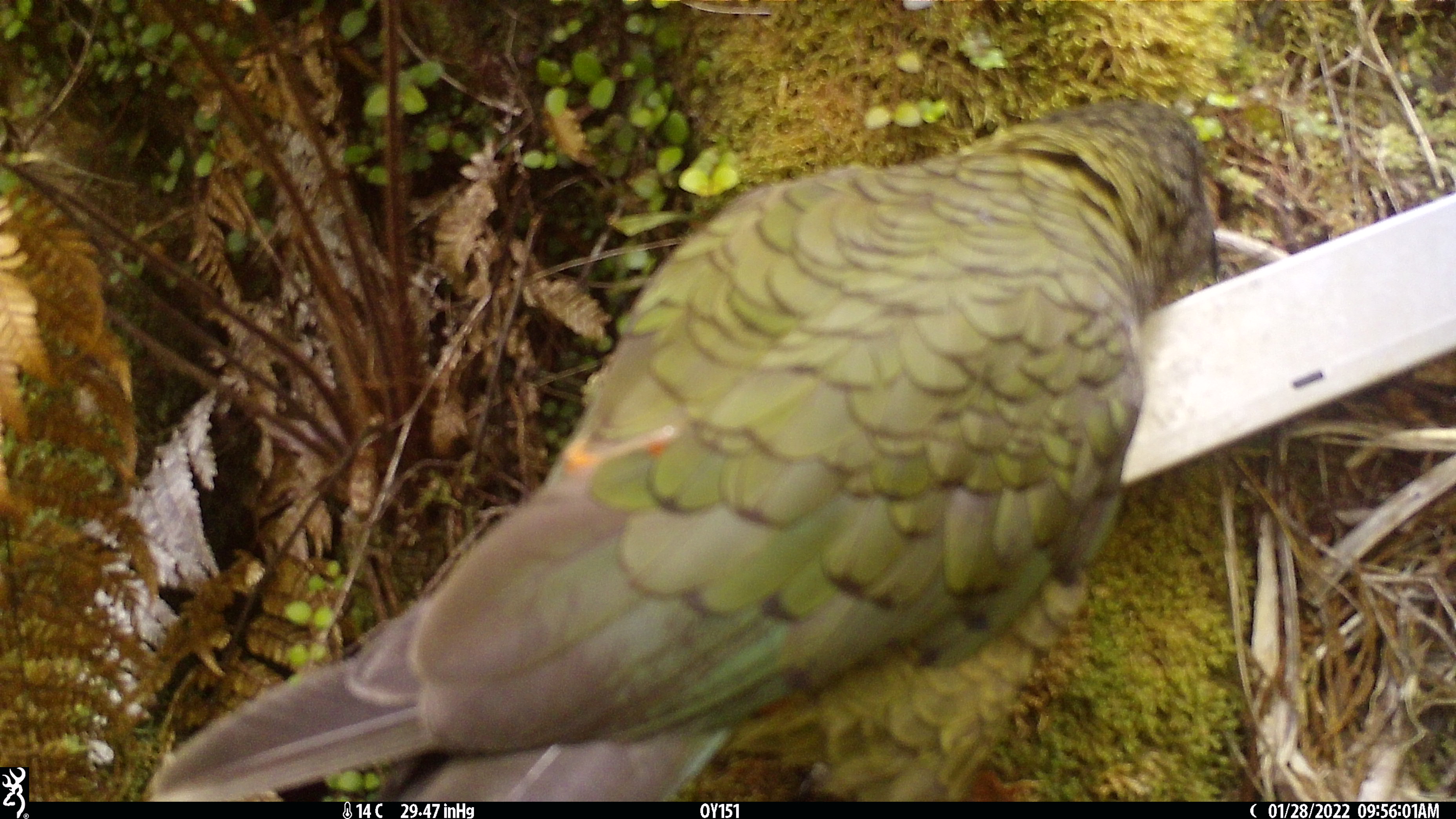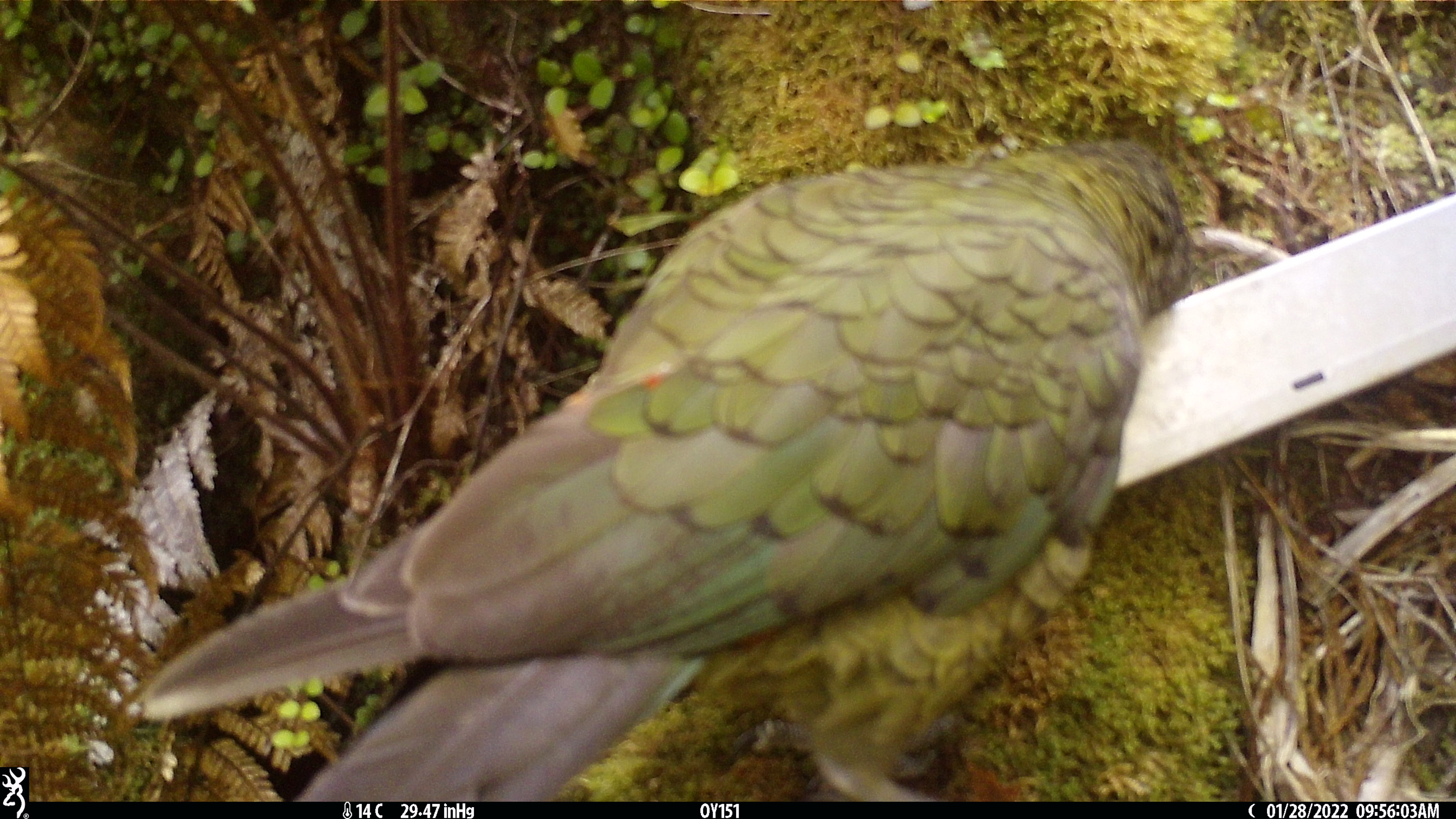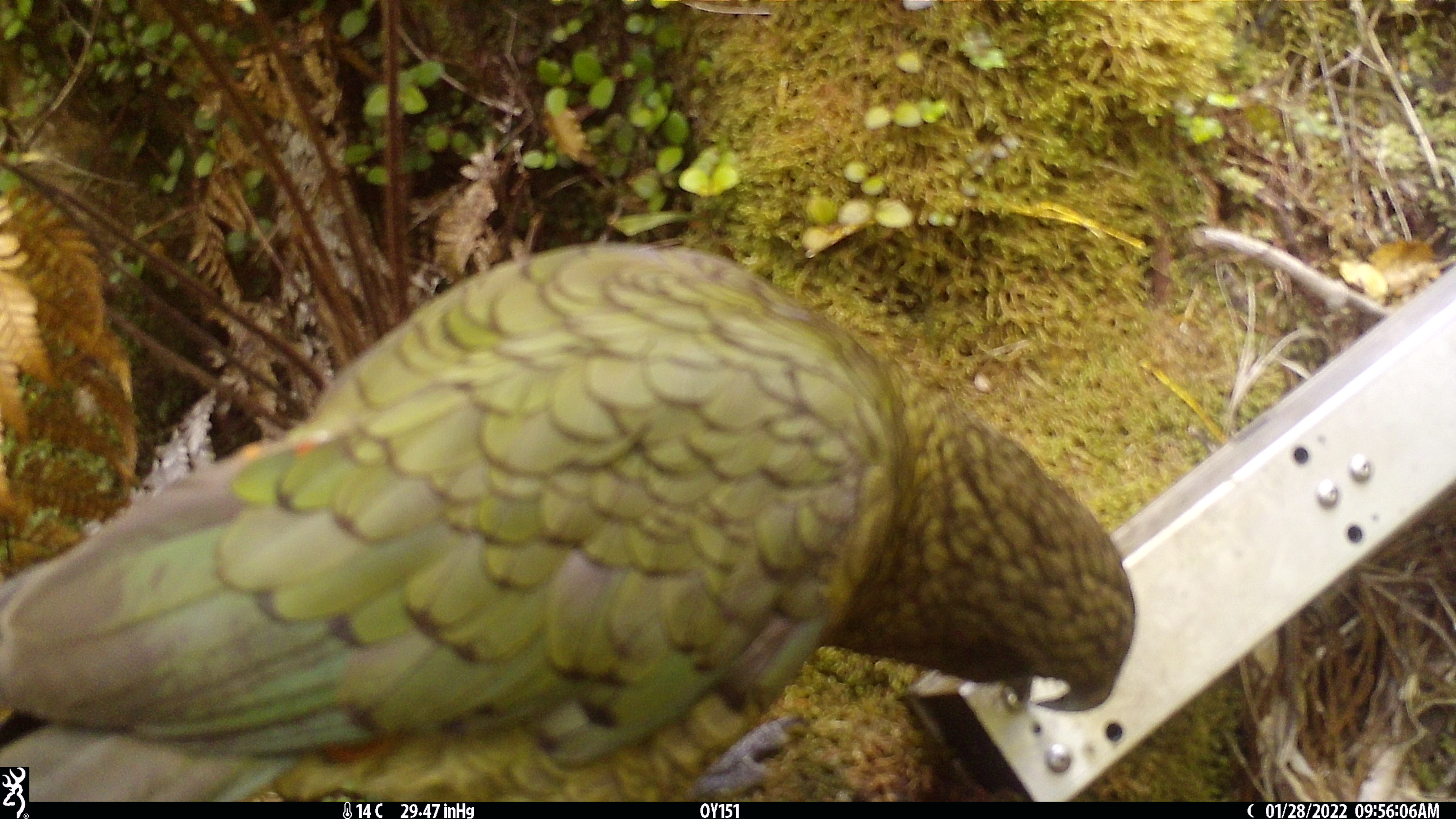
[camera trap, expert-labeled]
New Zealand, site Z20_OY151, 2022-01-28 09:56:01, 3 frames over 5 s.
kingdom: Animalia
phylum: Chordata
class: Aves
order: Psittaciformes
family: Strigopidae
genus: Nestor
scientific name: Nestor notabilis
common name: kea